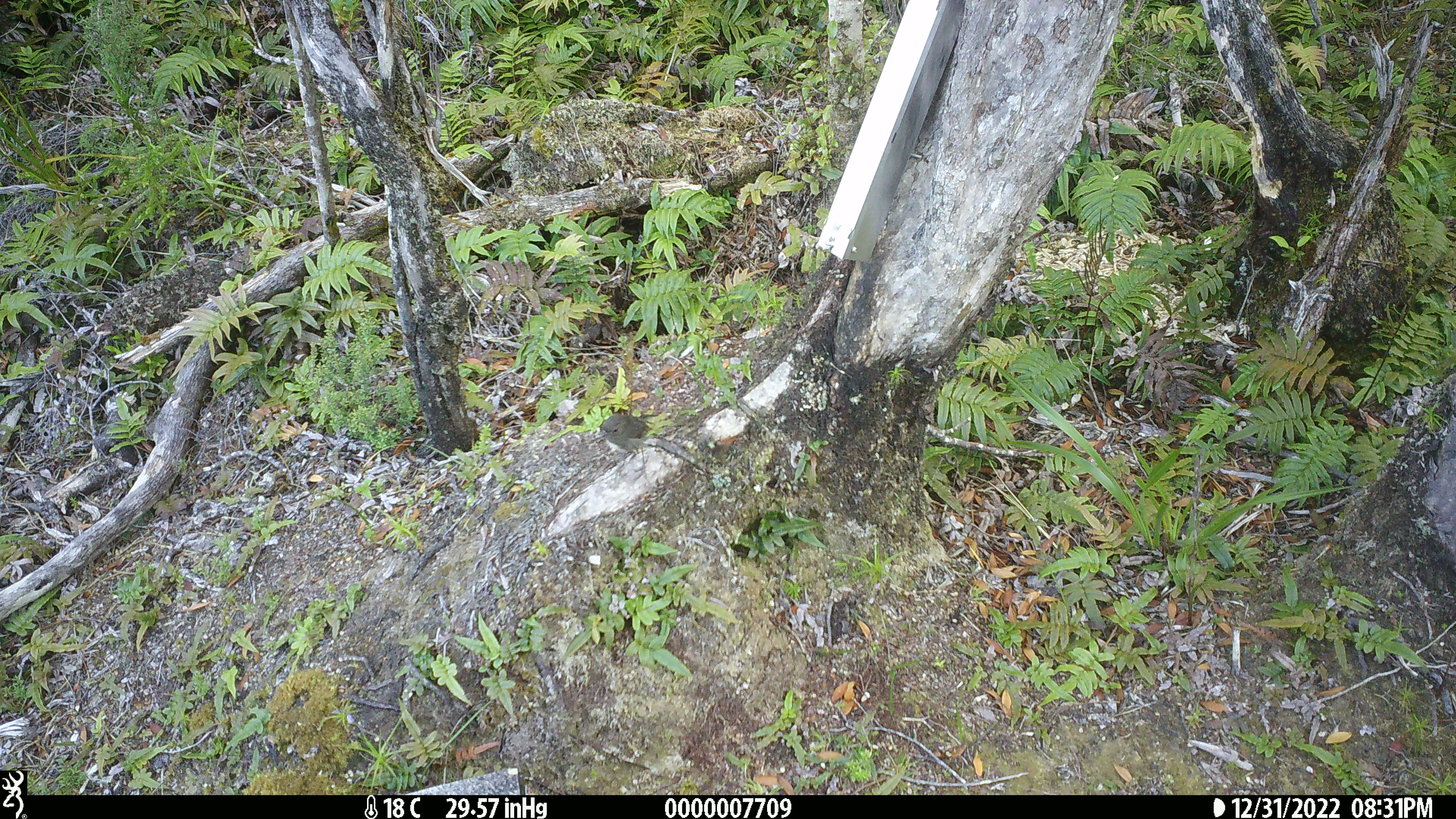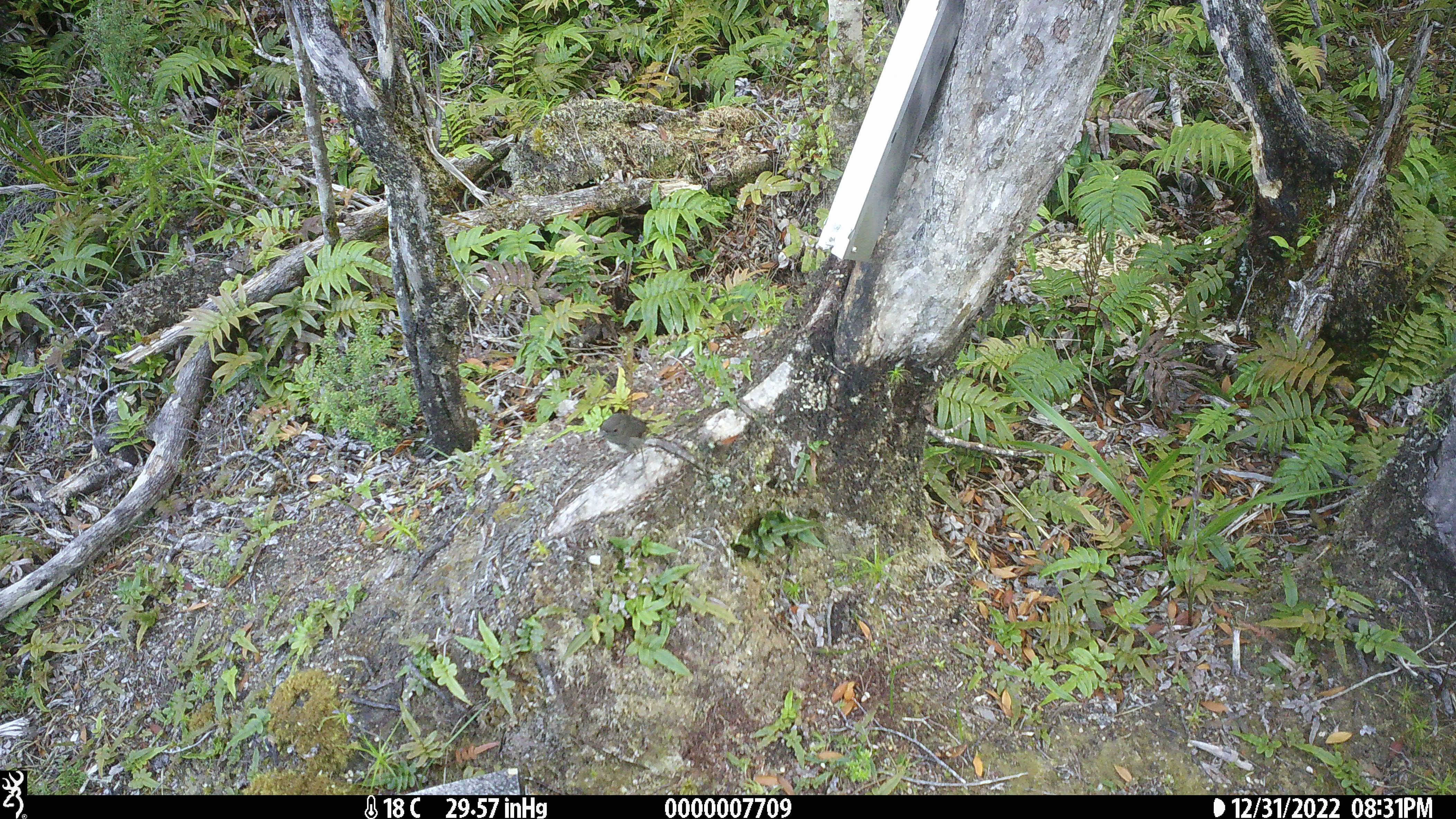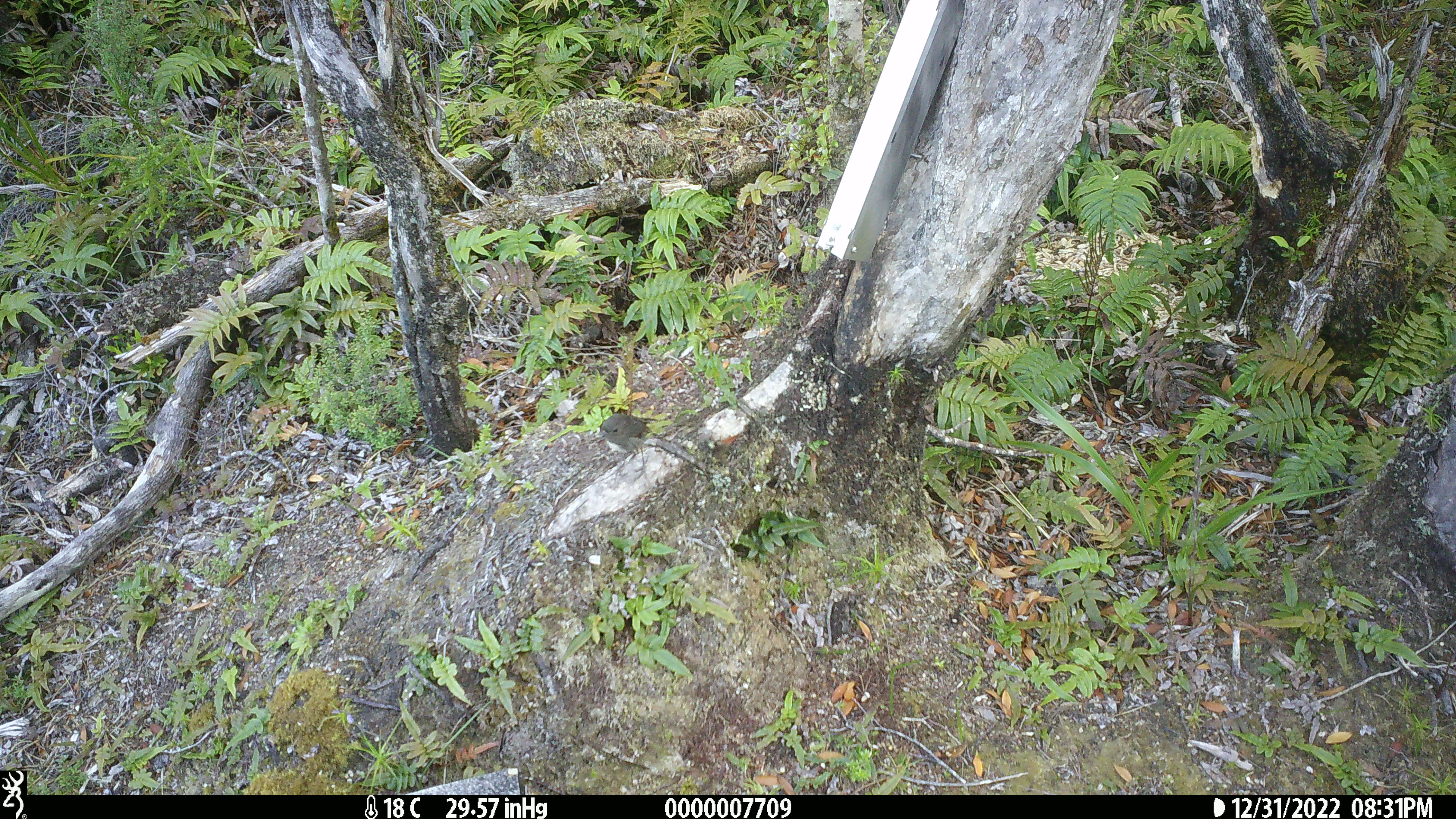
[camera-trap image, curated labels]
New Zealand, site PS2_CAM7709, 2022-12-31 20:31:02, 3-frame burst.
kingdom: Animalia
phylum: Chordata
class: Aves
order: Passeriformes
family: Petroicidae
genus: Petroica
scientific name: Petroica australis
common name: new zealand robin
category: robin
Robin (new zealand robin) (Petroica australis).